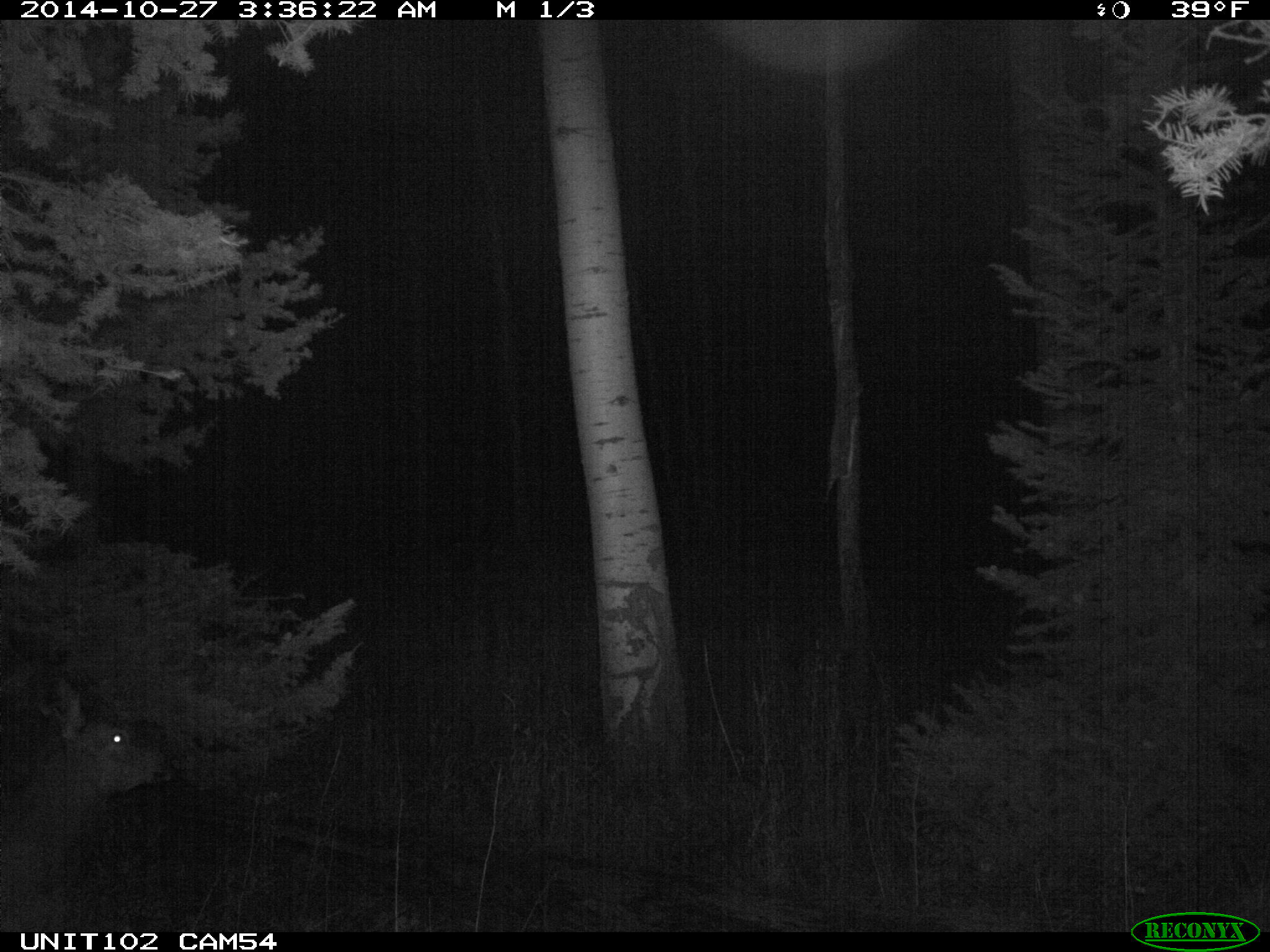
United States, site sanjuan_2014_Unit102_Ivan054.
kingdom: Animalia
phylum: Chordata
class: Mammalia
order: Artiodactyla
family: Cervidae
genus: Cervus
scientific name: Cervus elaphus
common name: red deer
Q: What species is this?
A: Cervus elaphus (red deer).